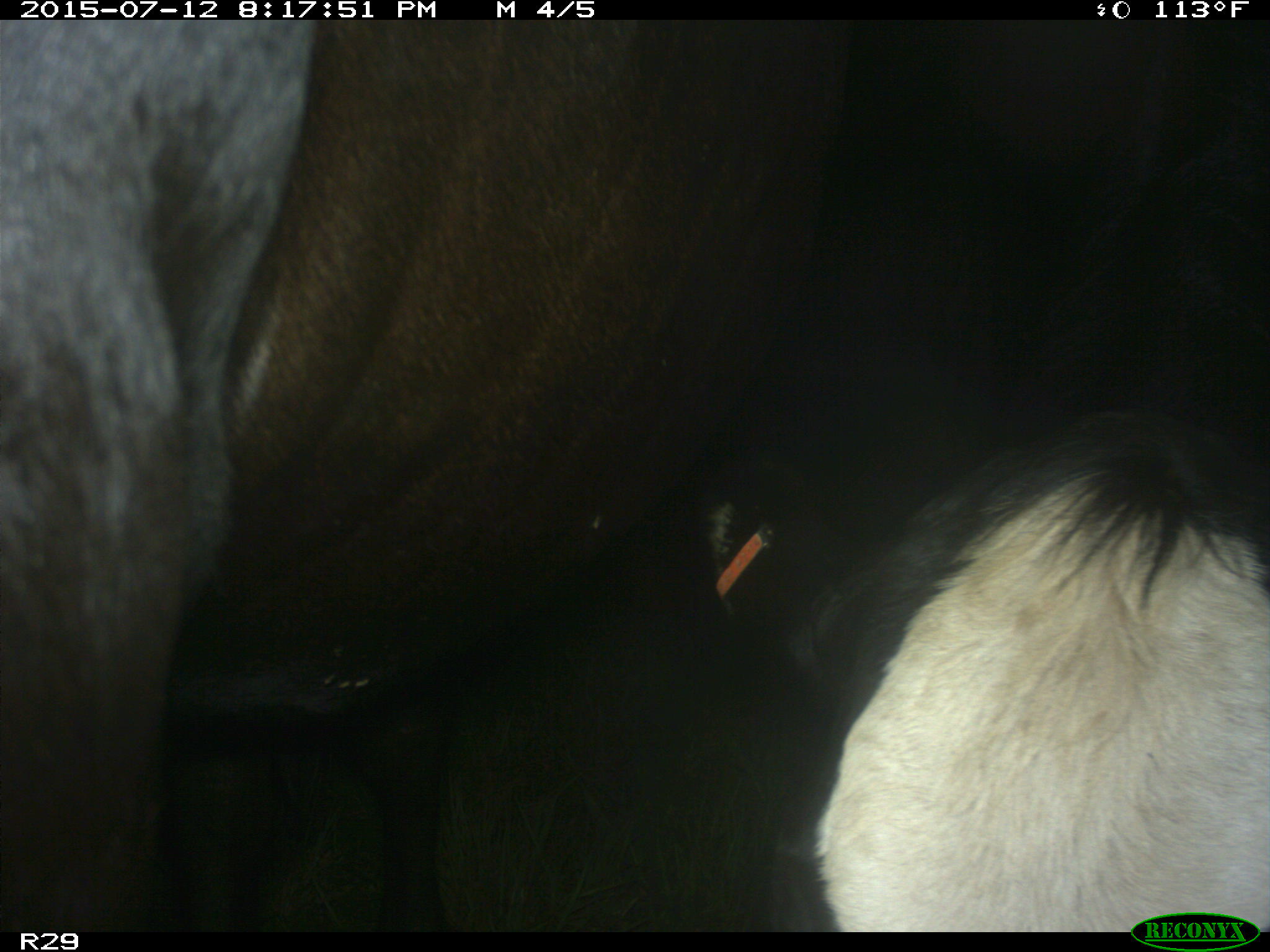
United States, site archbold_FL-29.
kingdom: Animalia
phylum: Chordata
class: Mammalia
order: Artiodactyla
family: Bovidae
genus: Bos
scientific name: Bos taurus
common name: domestic cow